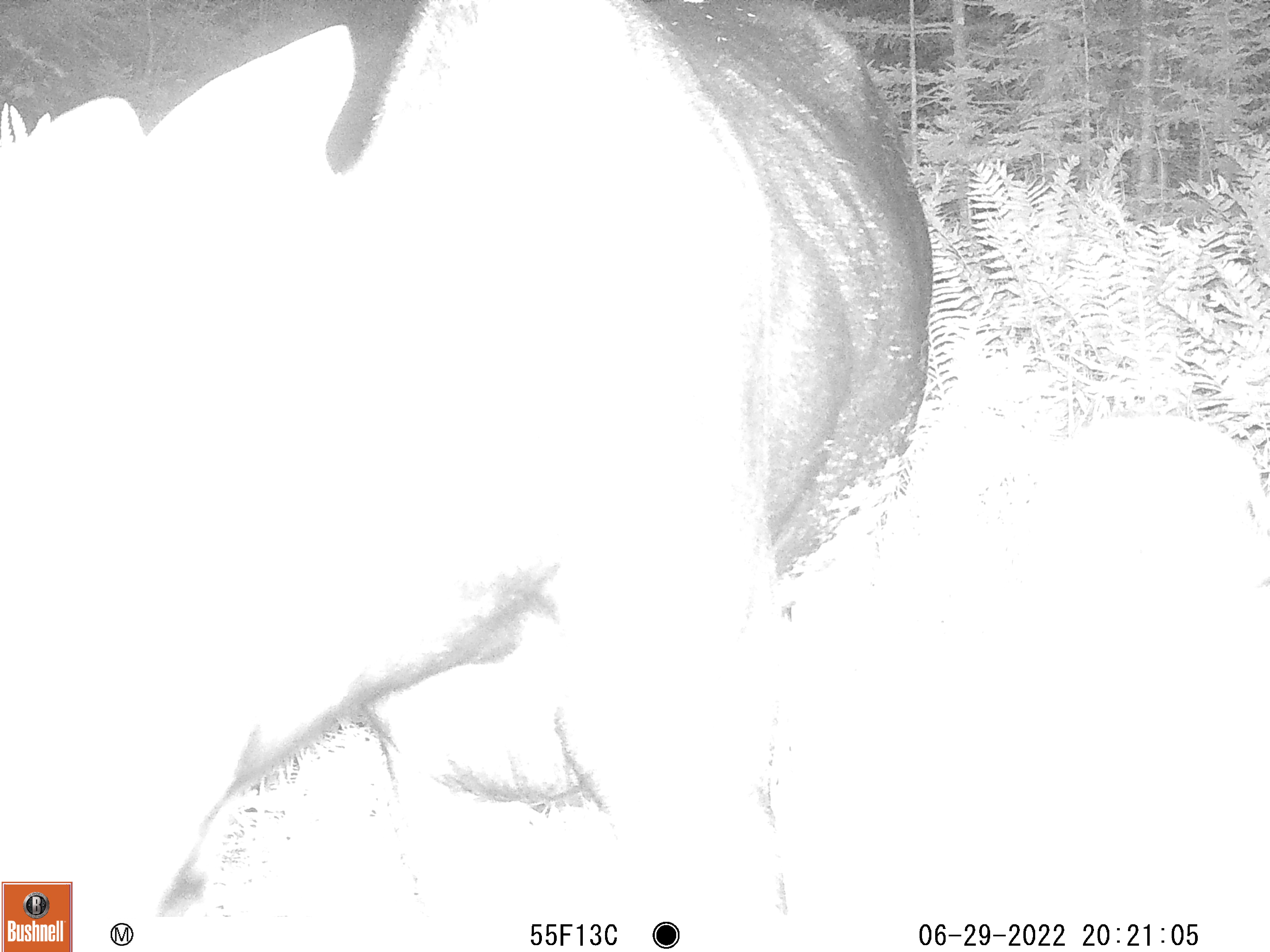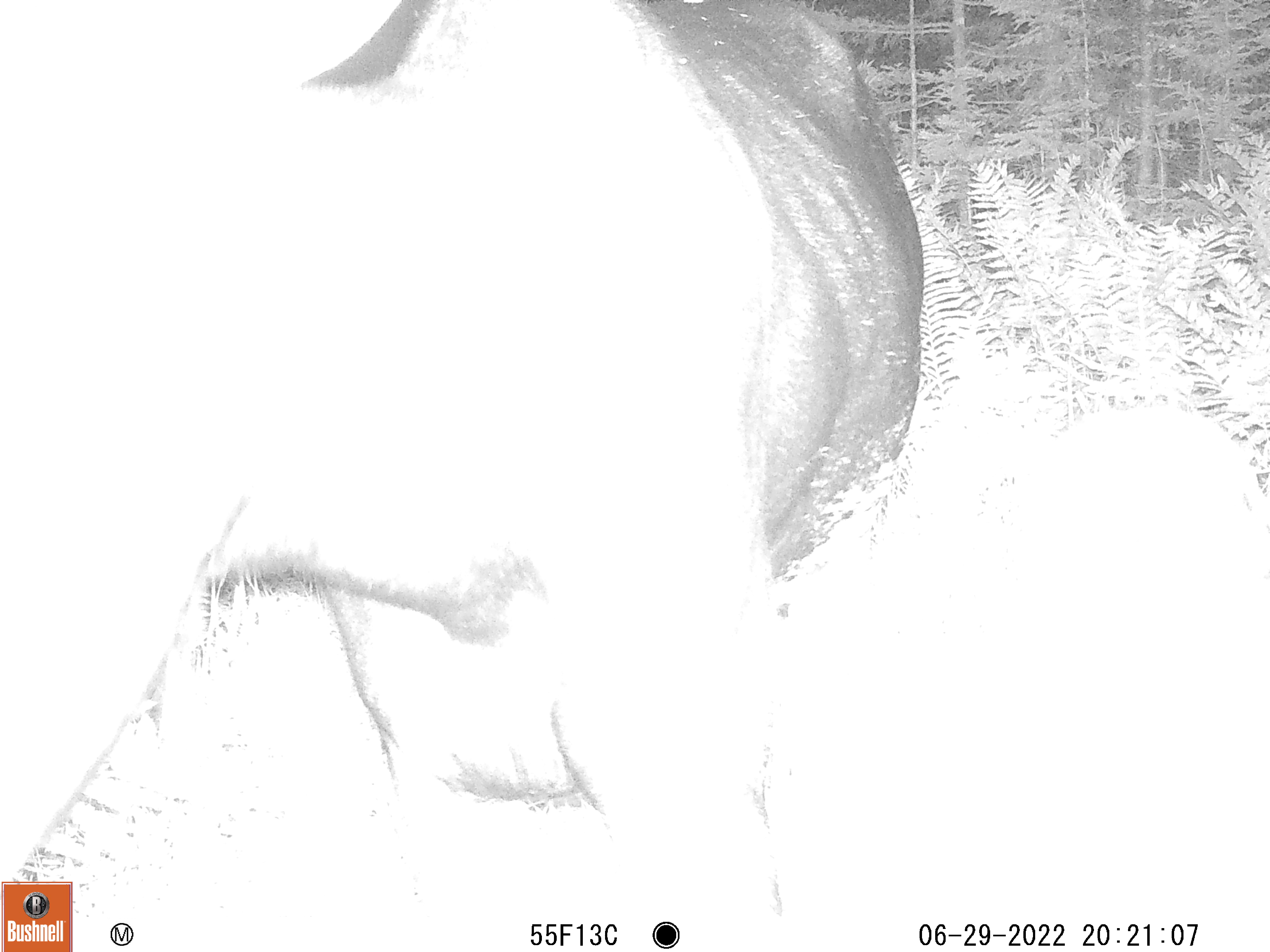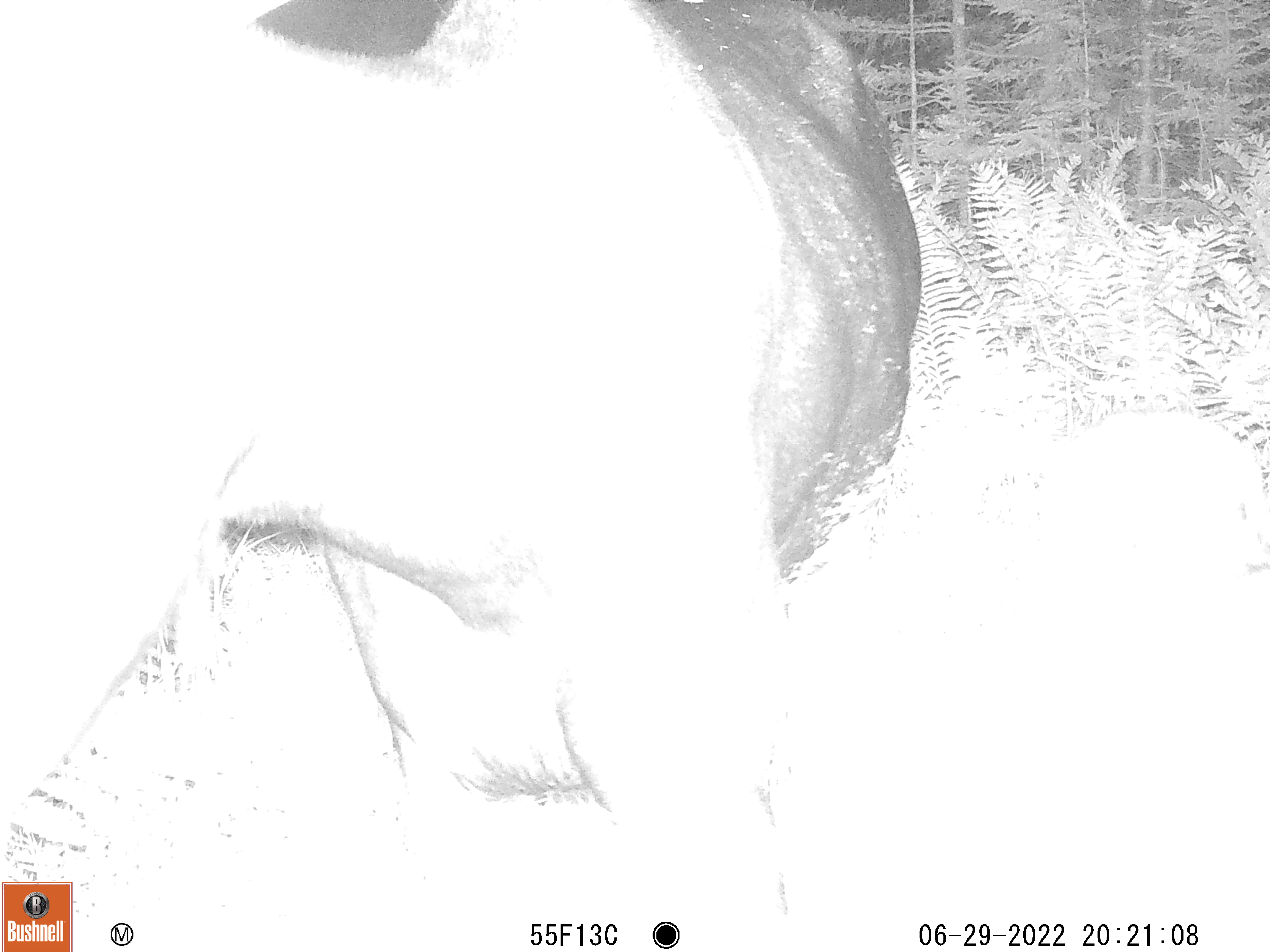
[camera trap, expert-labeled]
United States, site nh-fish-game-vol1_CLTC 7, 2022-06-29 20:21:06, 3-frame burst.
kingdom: Animalia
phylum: Chordata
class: Mammalia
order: Artiodactyla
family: Cervidae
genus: Alces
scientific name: Alces alces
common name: moose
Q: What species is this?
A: Moose (Alces alces).